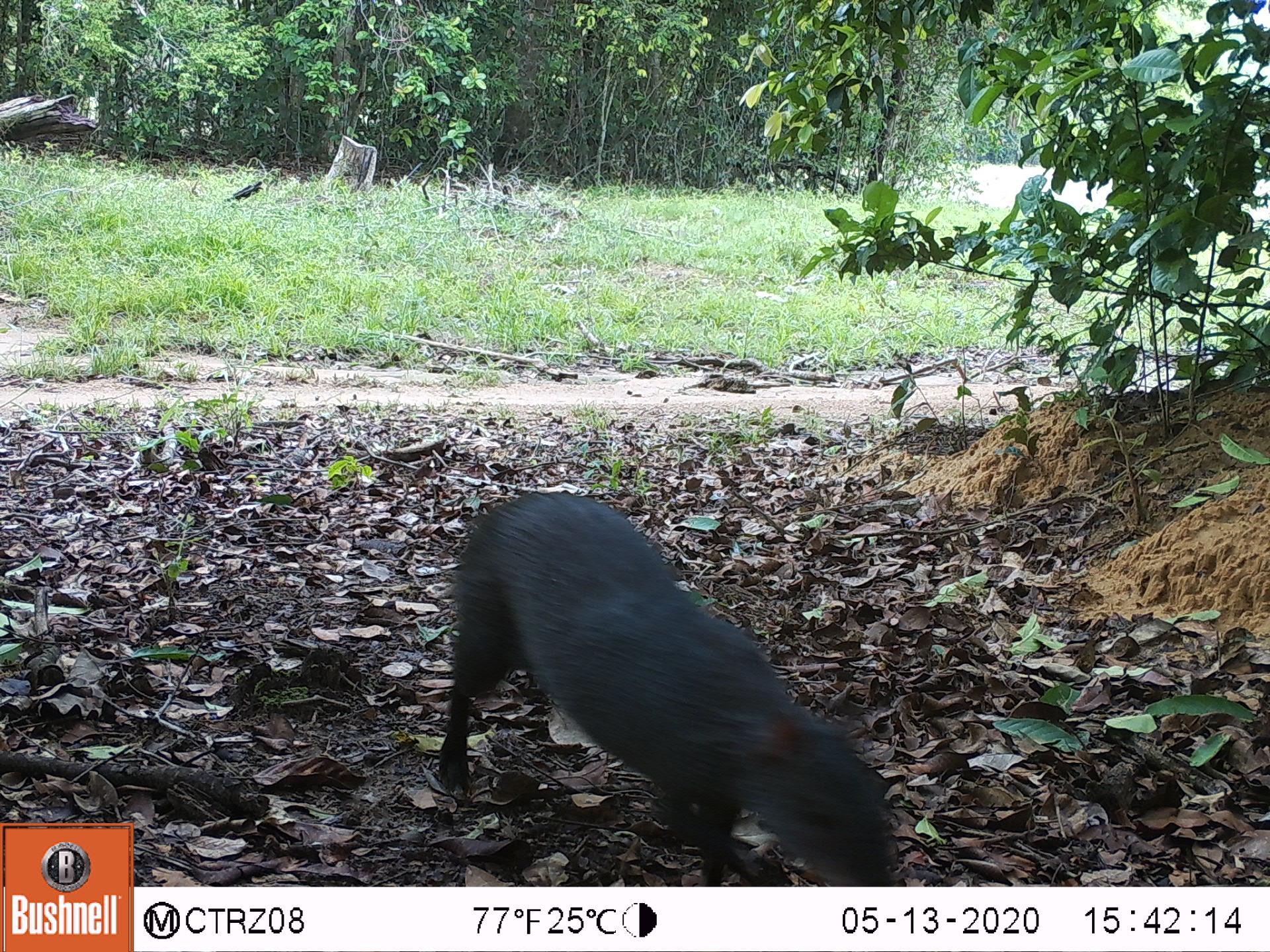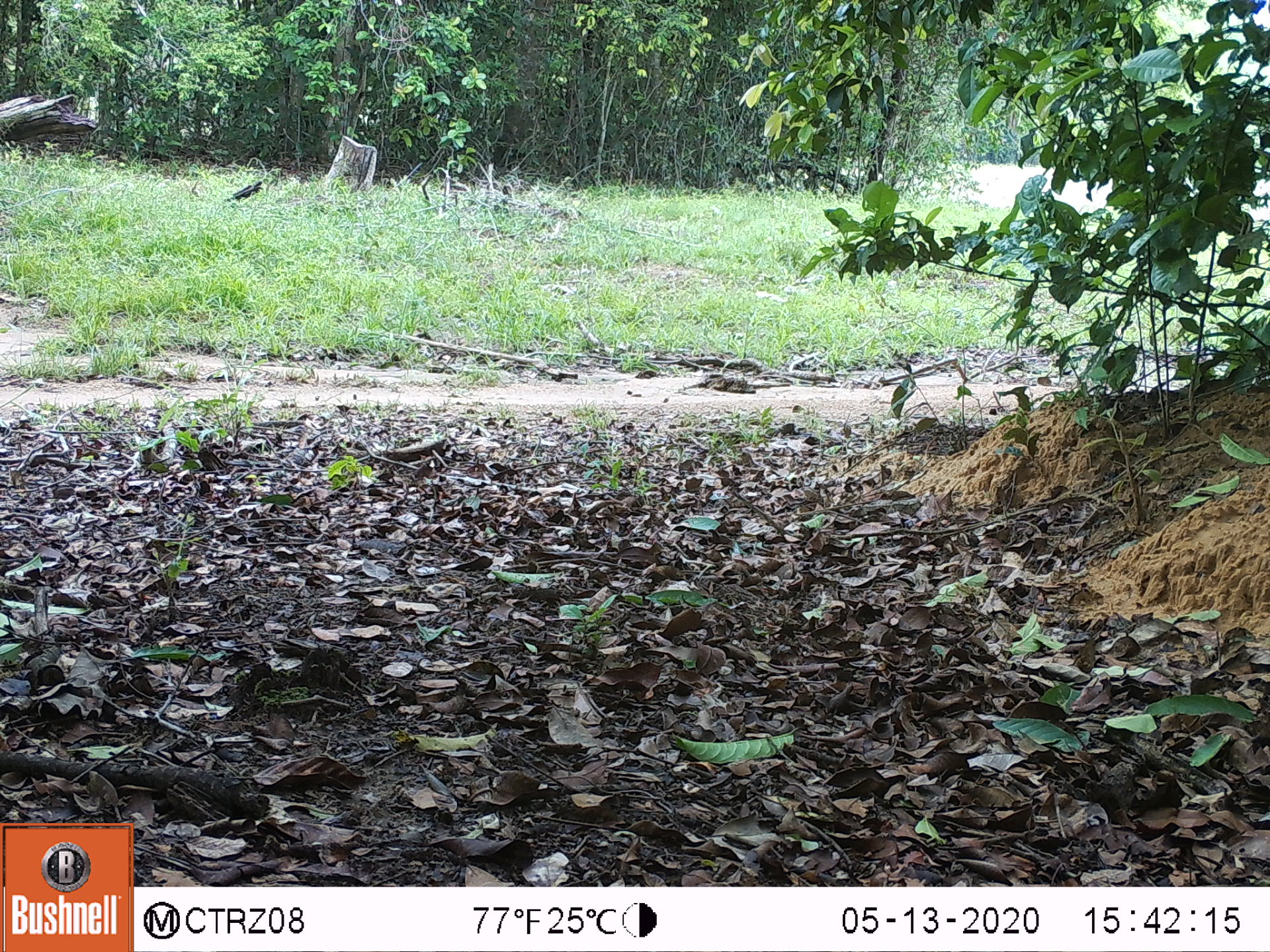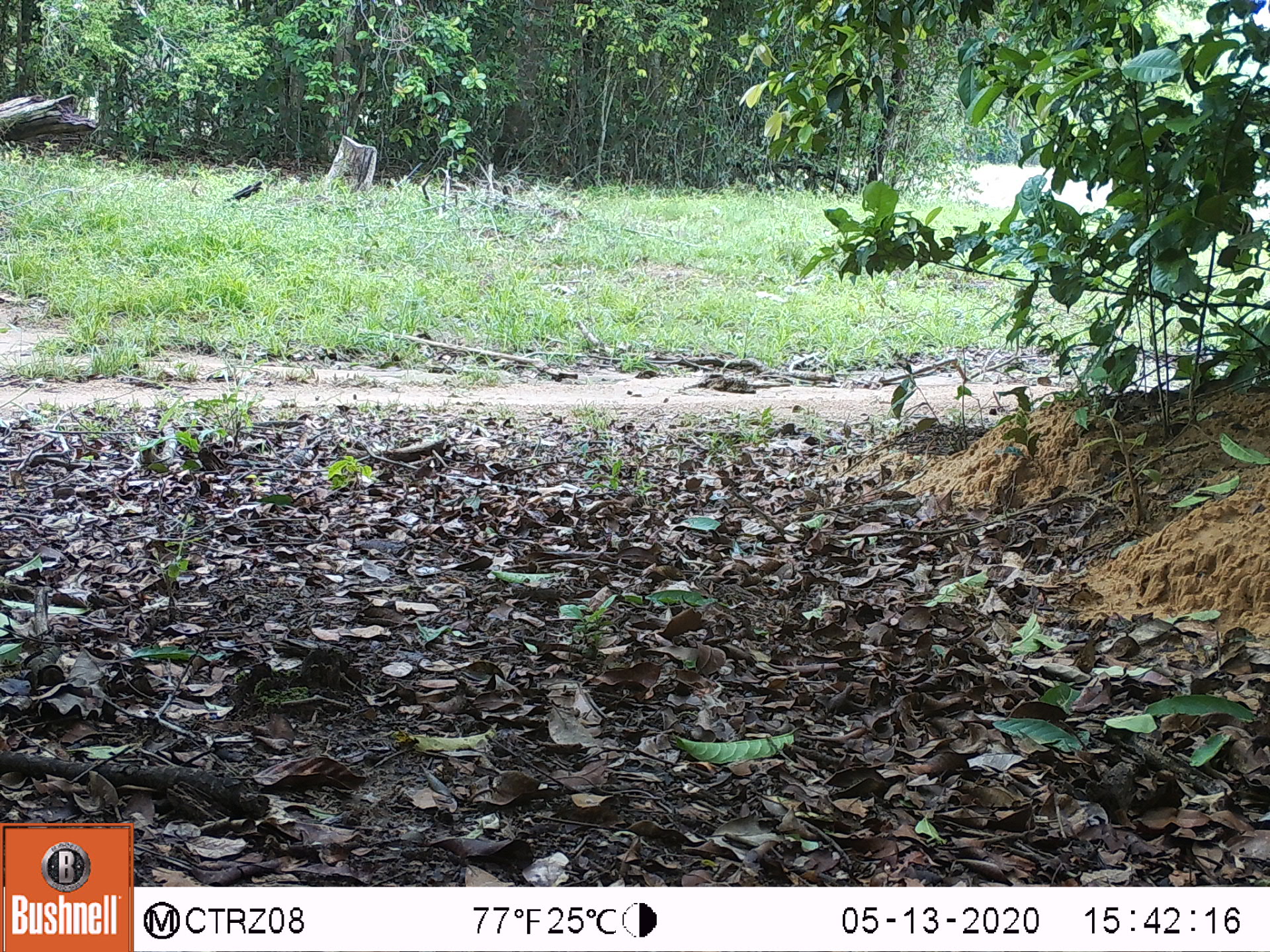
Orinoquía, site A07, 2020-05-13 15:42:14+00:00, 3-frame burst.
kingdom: Animalia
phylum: Chordata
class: Mammalia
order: Rodentia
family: Dasyproctidae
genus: Dasyprocta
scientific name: Dasyprocta fuliginosa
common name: black agouti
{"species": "black agouti (Dasyprocta fuliginosa)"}